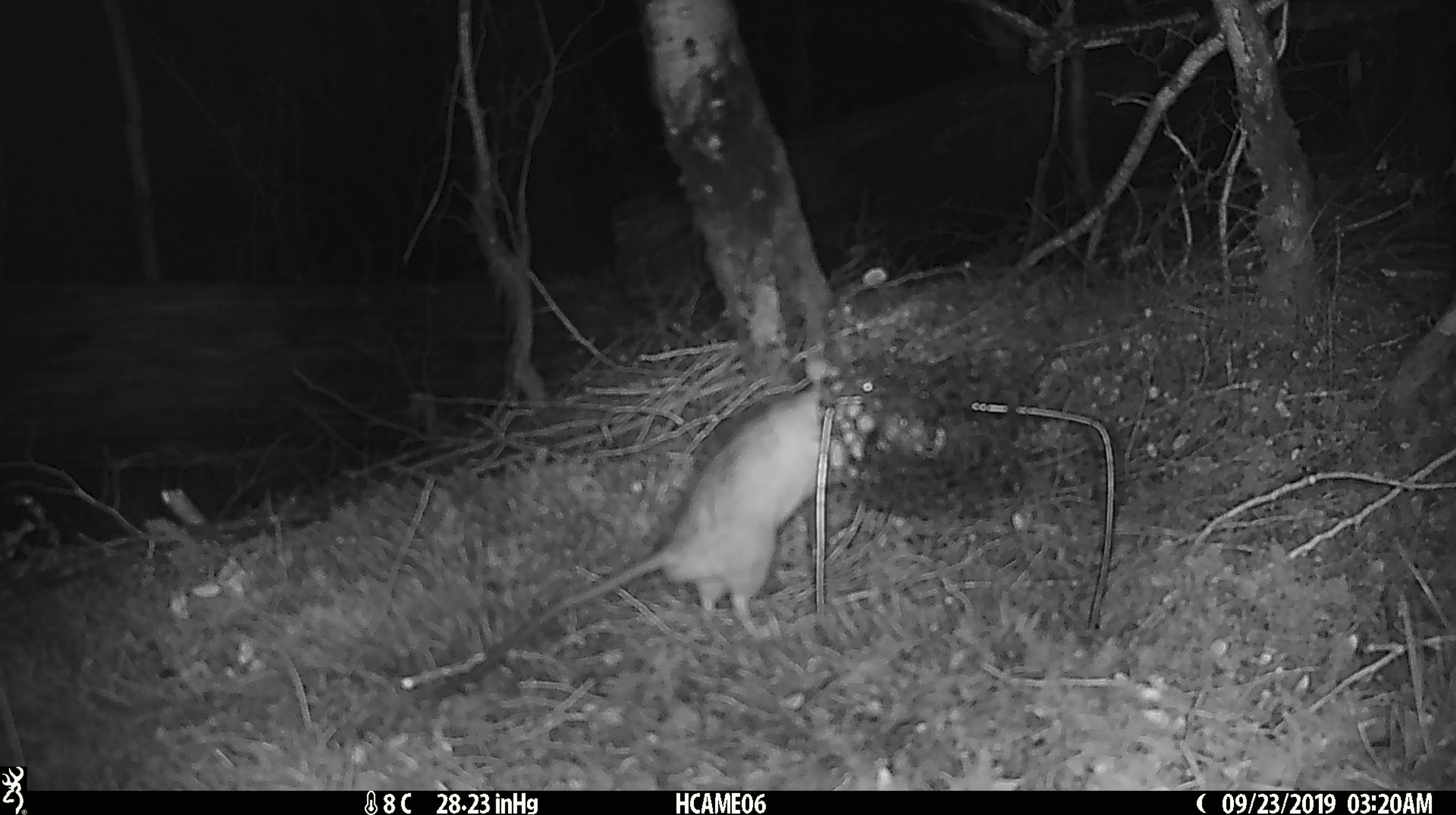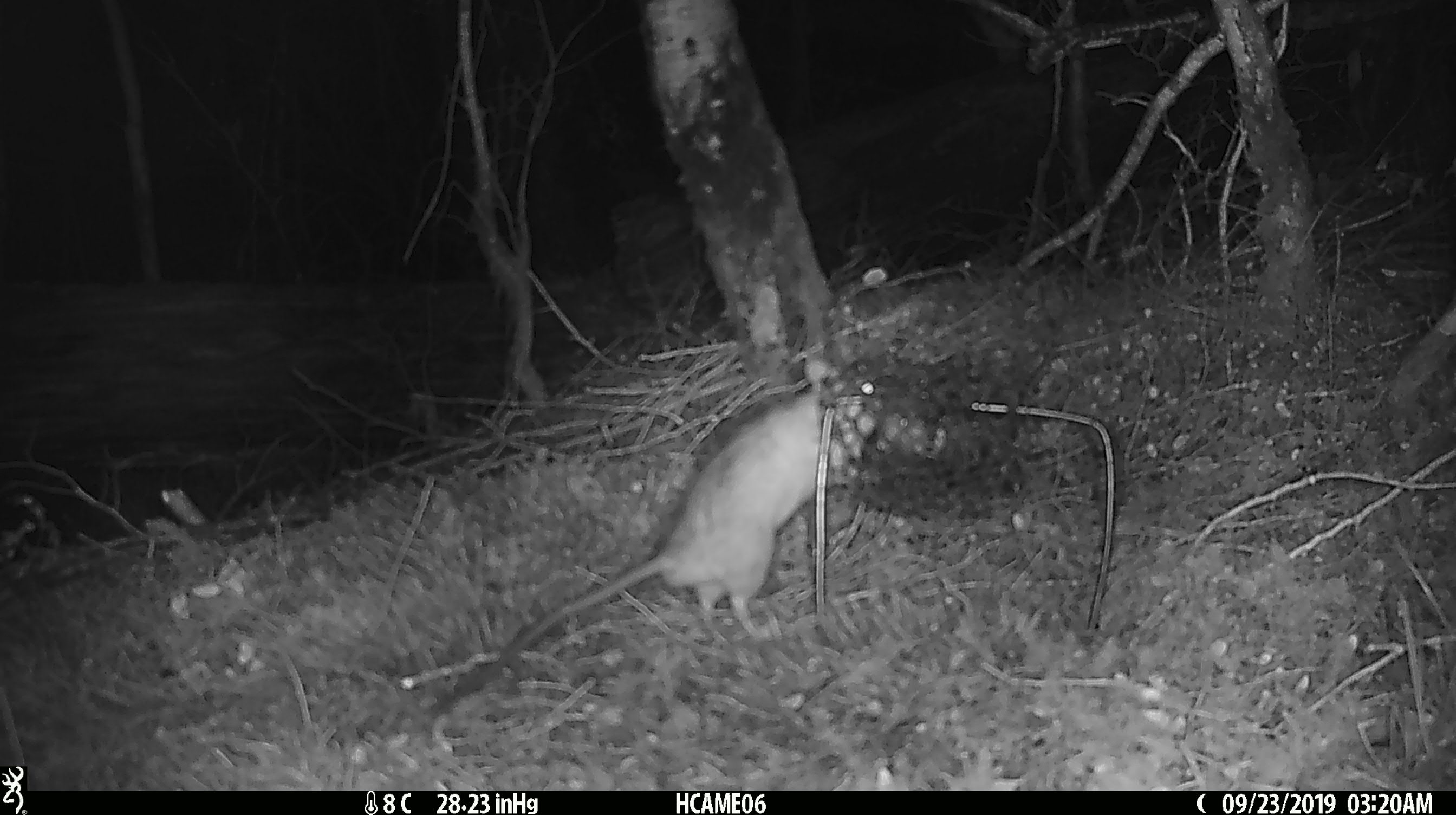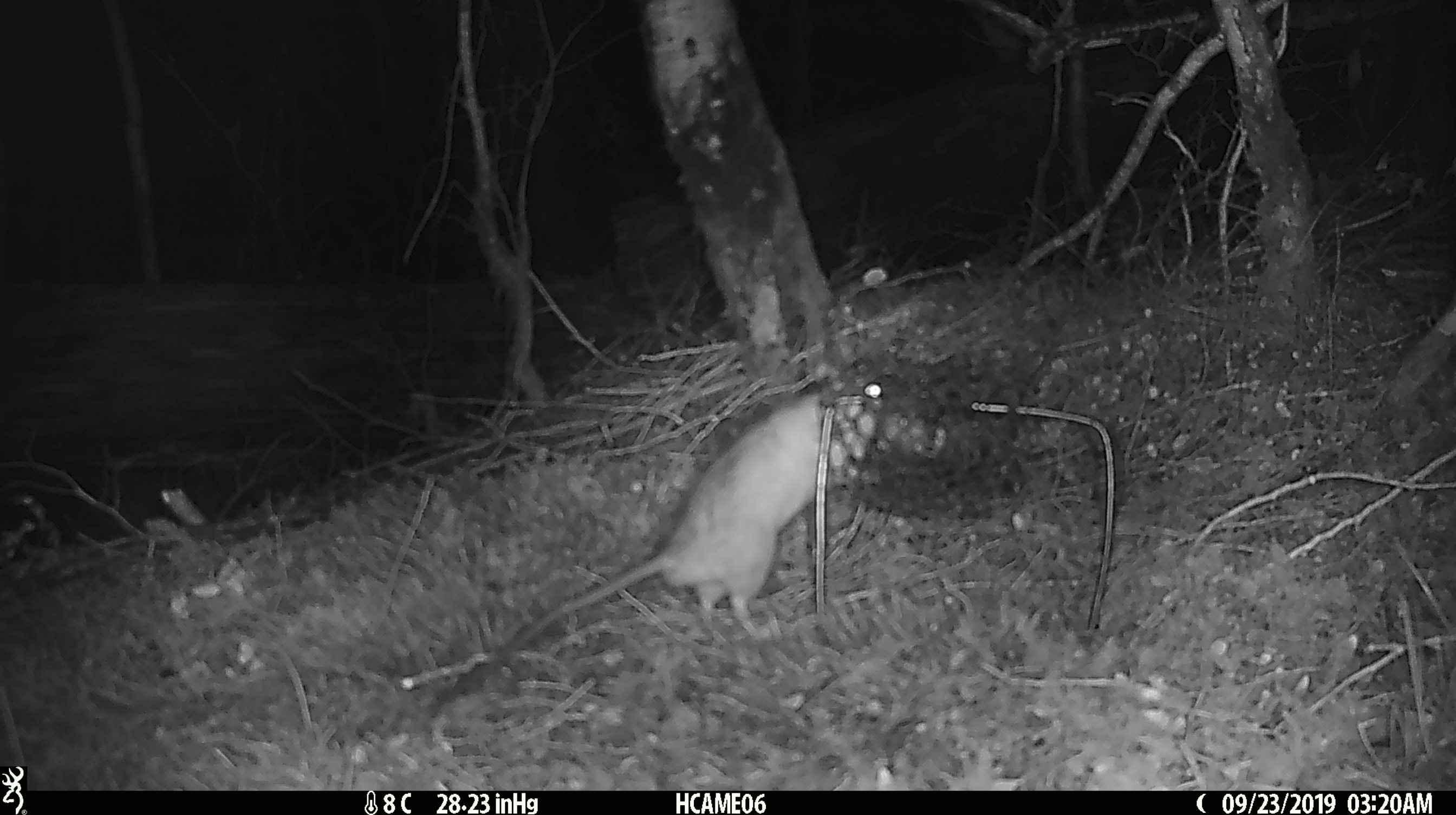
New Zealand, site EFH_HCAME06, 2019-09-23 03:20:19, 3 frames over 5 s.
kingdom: Animalia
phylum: Chordata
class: Mammalia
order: Rodentia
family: Muridae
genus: Rattus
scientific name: Rattus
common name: rat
Rat (Rattus).